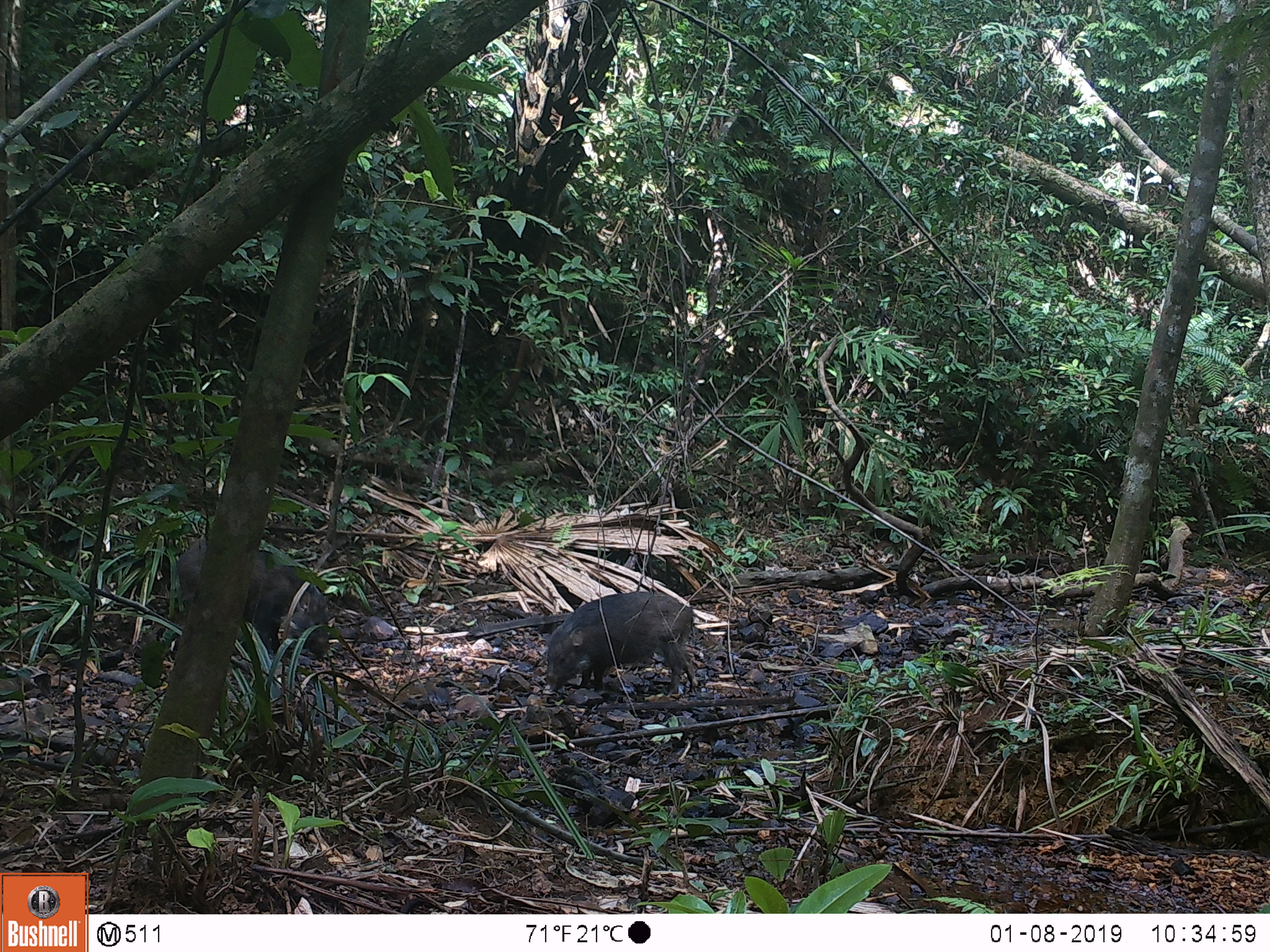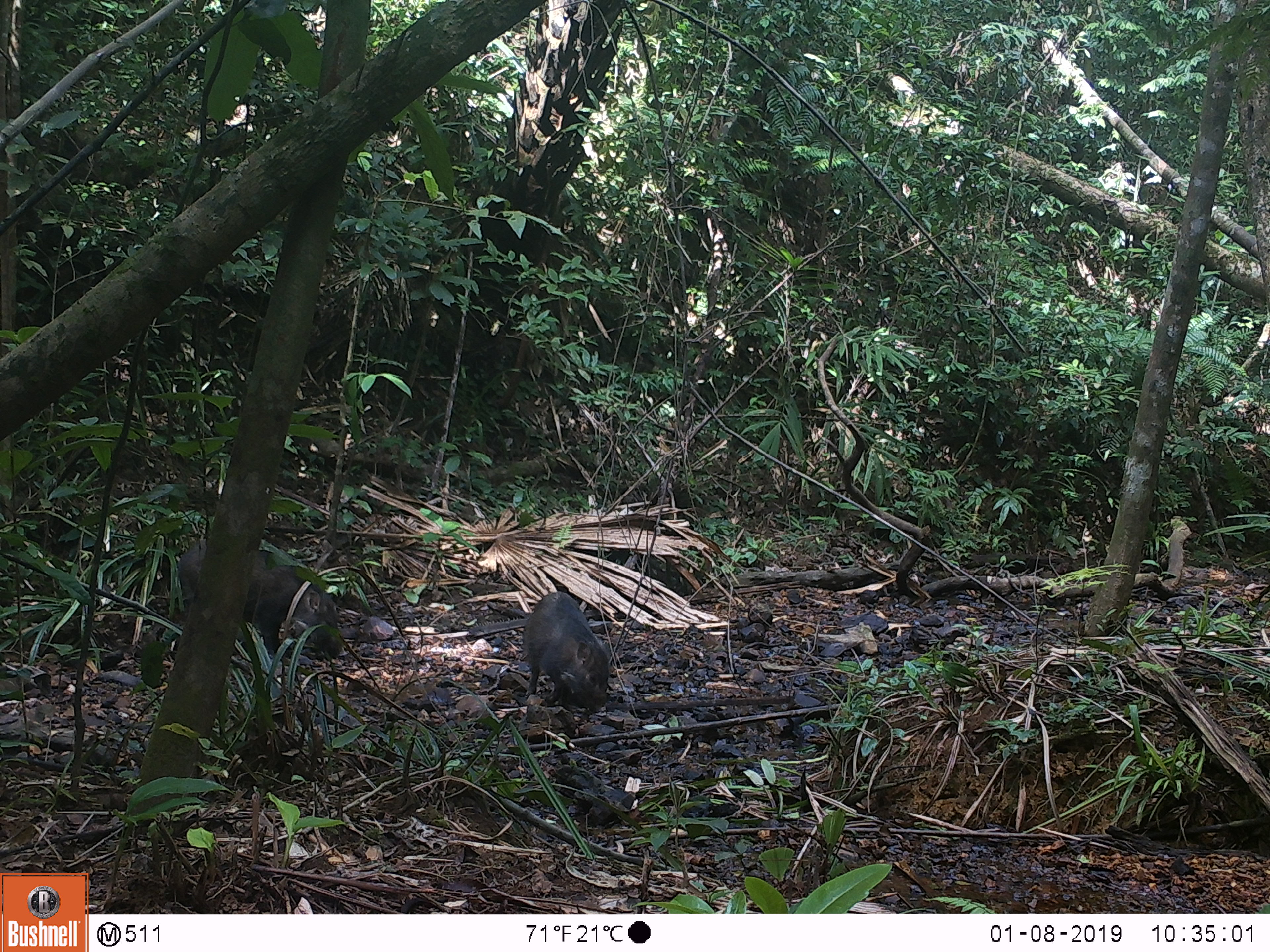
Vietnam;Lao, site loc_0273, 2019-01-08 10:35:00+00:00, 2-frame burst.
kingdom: Animalia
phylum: Chordata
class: Mammalia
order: Artiodactyla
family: Suidae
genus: Sus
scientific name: Sus scrofa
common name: eurasian wild pig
Eurasian wild pig (Sus scrofa). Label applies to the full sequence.